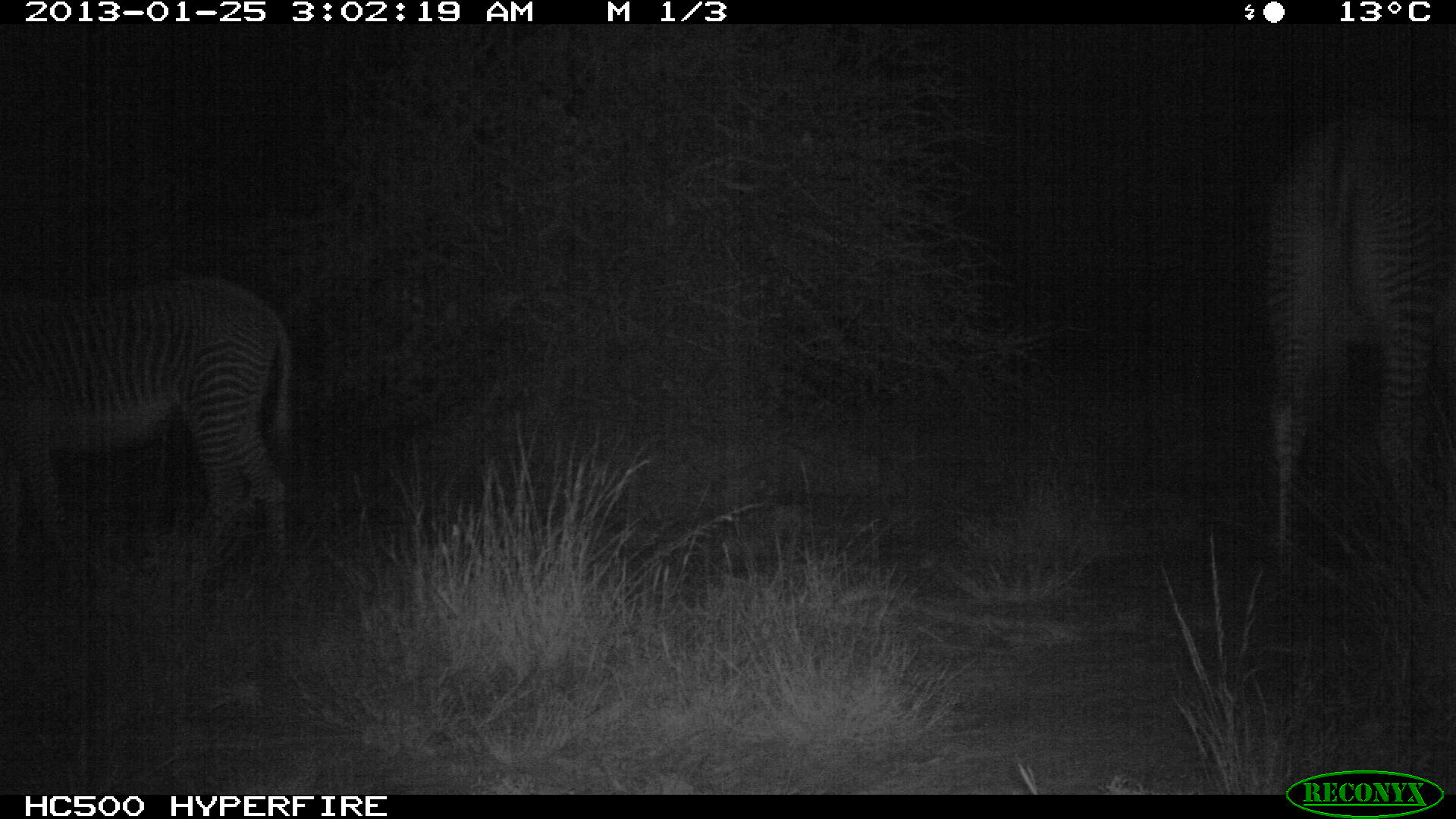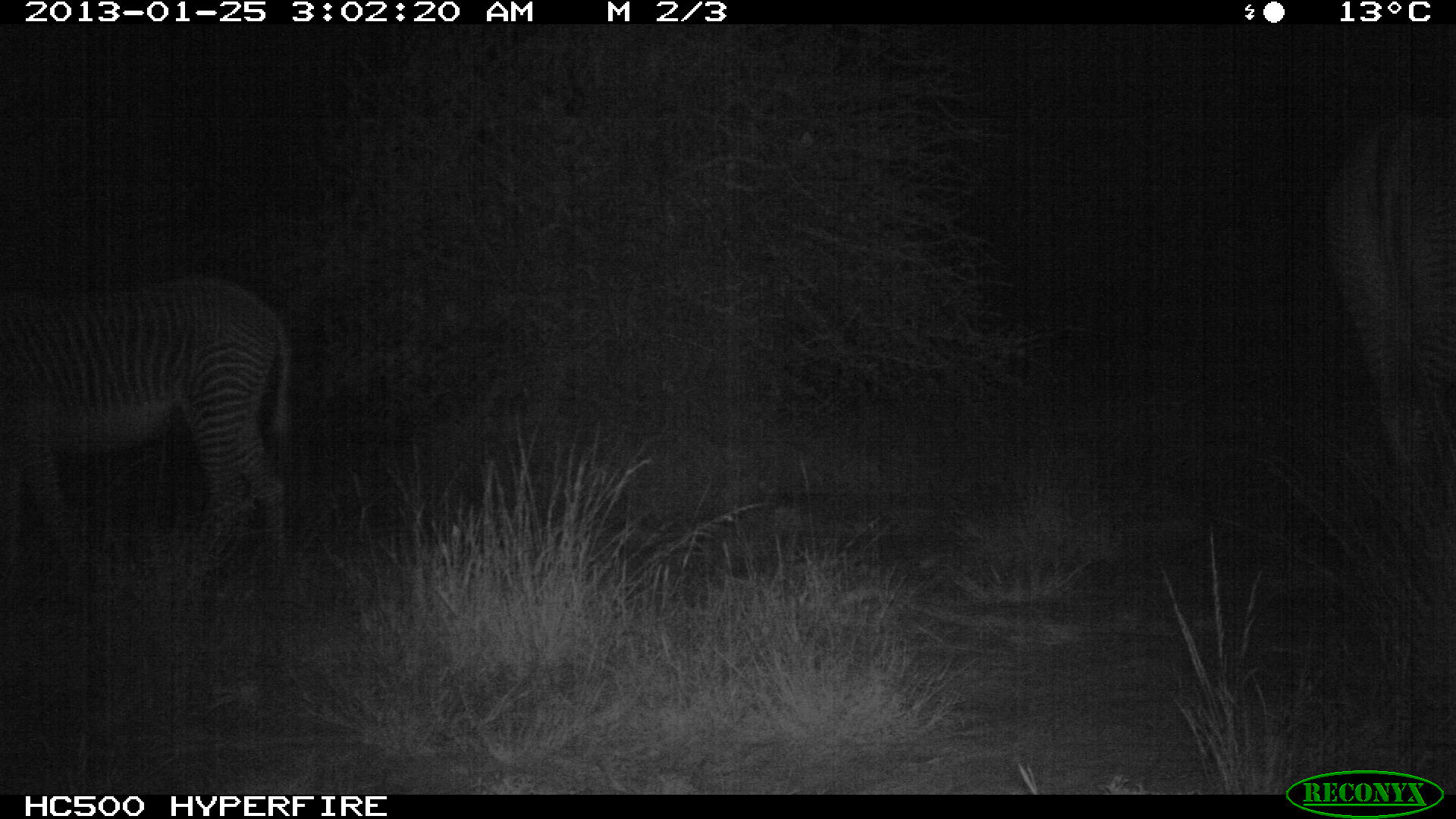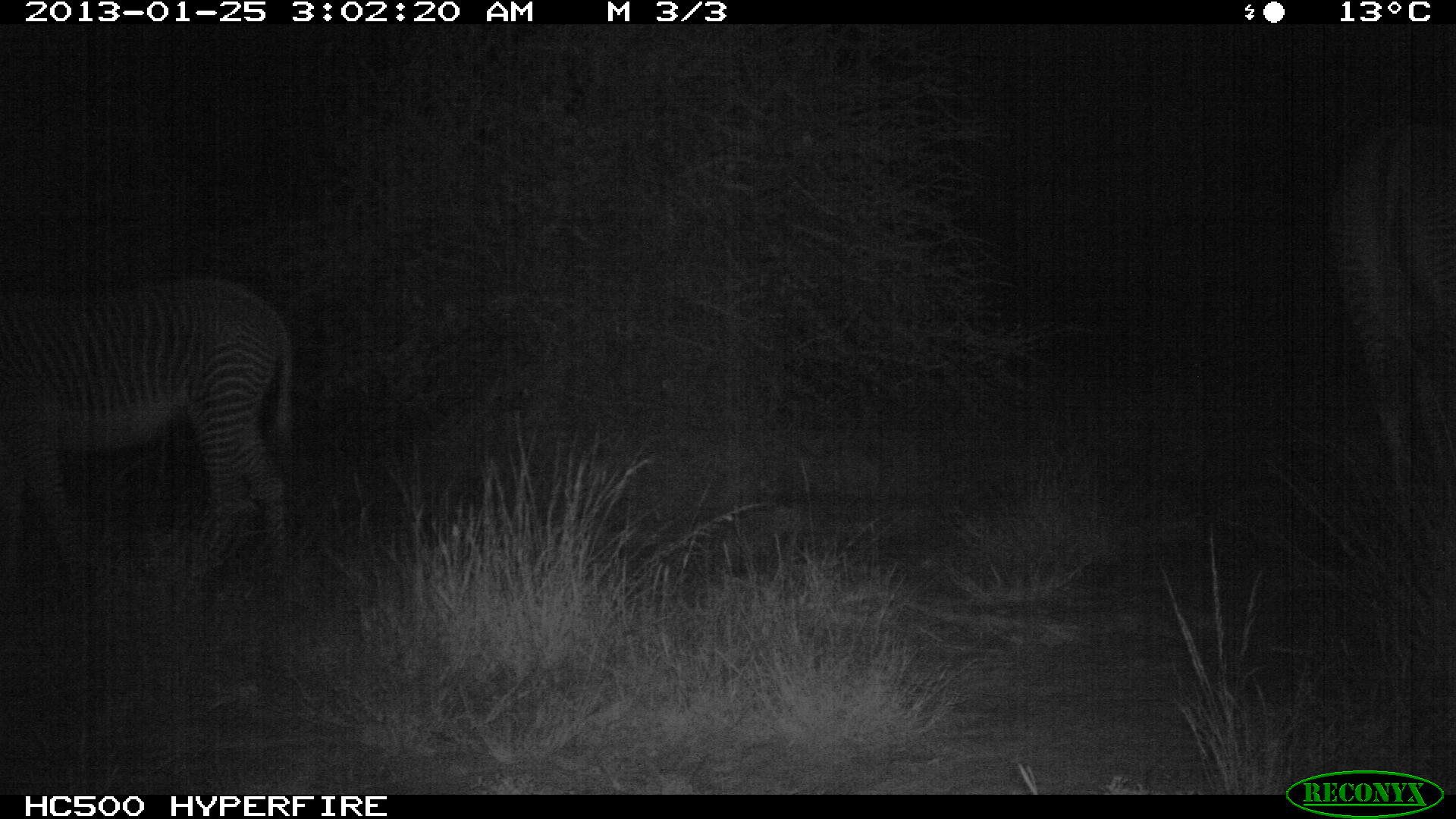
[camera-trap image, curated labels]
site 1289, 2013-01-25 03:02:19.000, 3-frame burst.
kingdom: Animalia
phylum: Chordata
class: Mammalia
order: Perissodactyla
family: Equidae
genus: Equus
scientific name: Equus grevyi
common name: grévy's zebra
Equus grevyi (grévy's zebra), count 2.